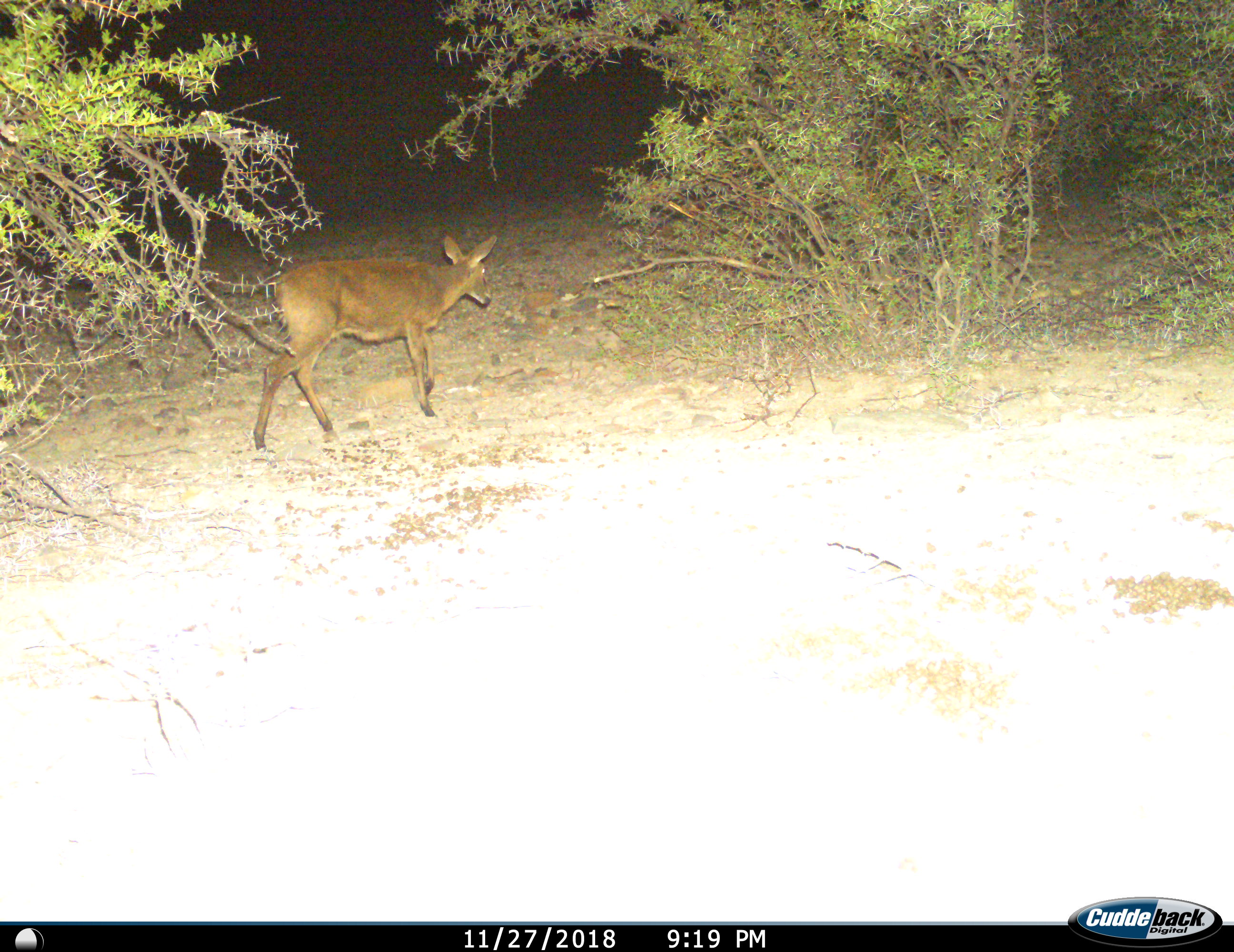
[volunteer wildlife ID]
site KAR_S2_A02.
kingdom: Animalia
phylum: Chordata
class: Mammalia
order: Artiodactyla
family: Bovidae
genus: Sylvicapra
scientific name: Sylvicapra grimmia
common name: common duiker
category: duikercommongrey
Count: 1.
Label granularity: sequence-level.